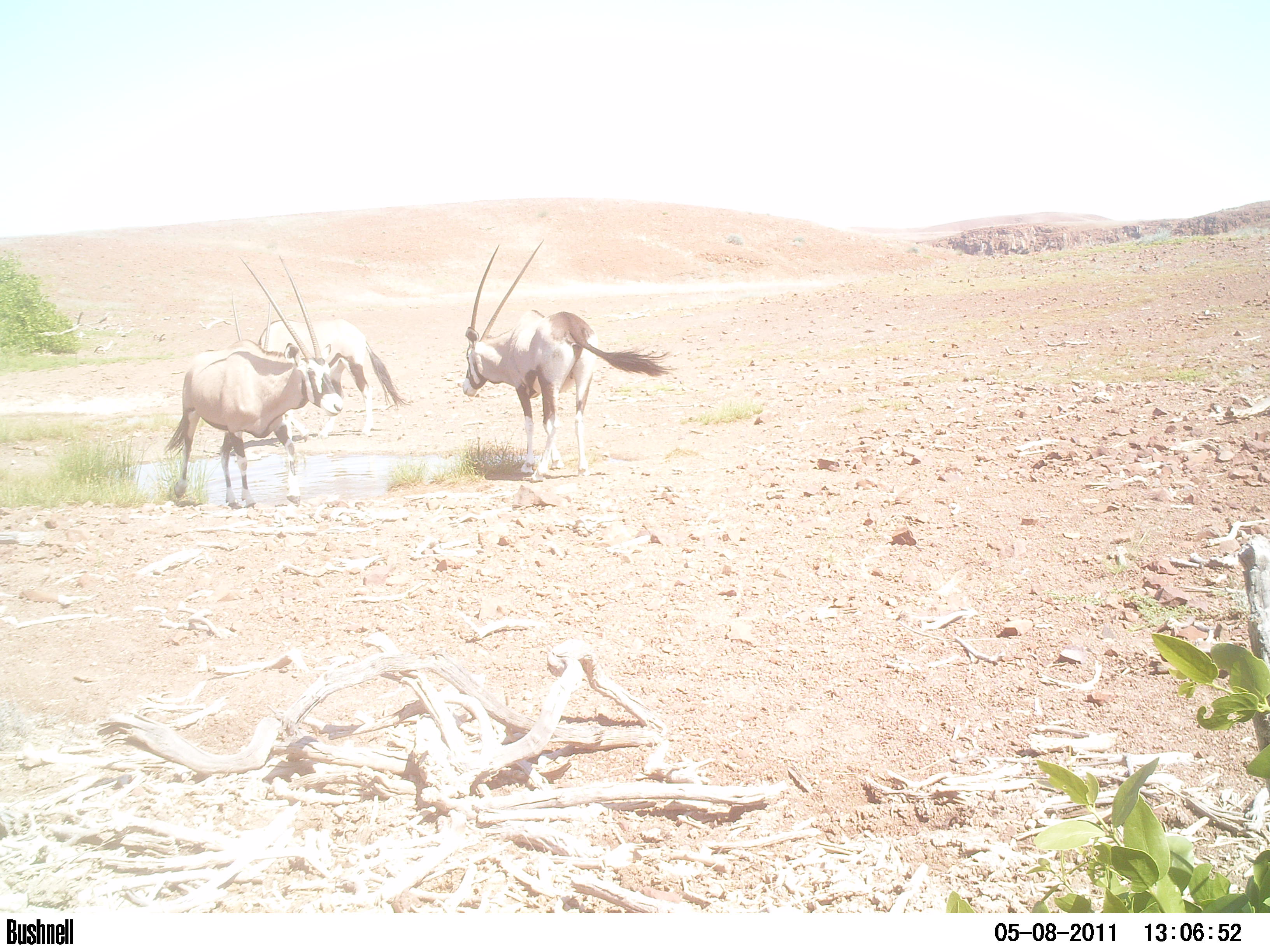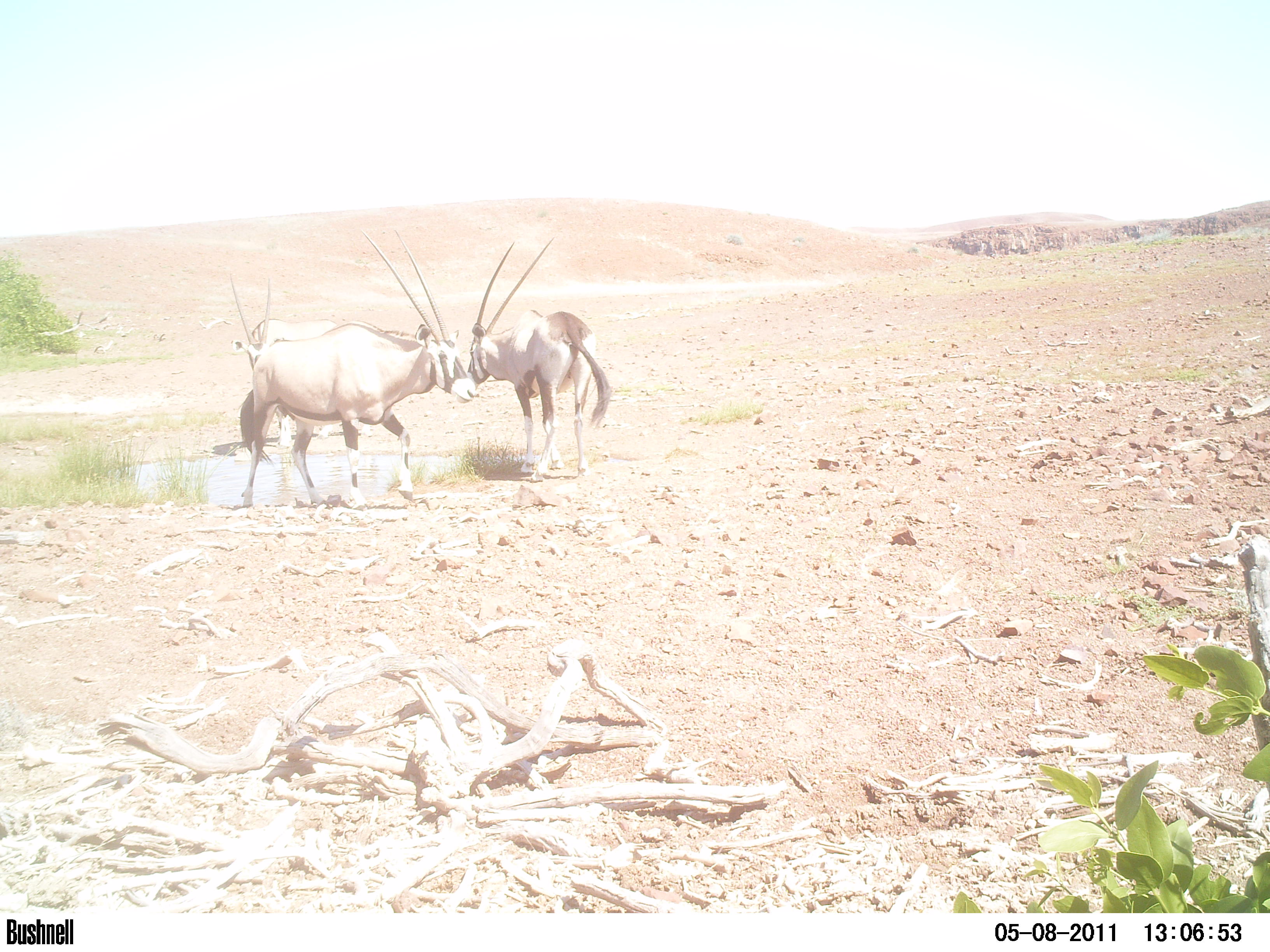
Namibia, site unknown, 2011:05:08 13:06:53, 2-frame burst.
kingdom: Animalia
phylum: Chordata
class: Mammalia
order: Artiodactyla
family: Bovidae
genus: Oryx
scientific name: Oryx gazella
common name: gemsbok